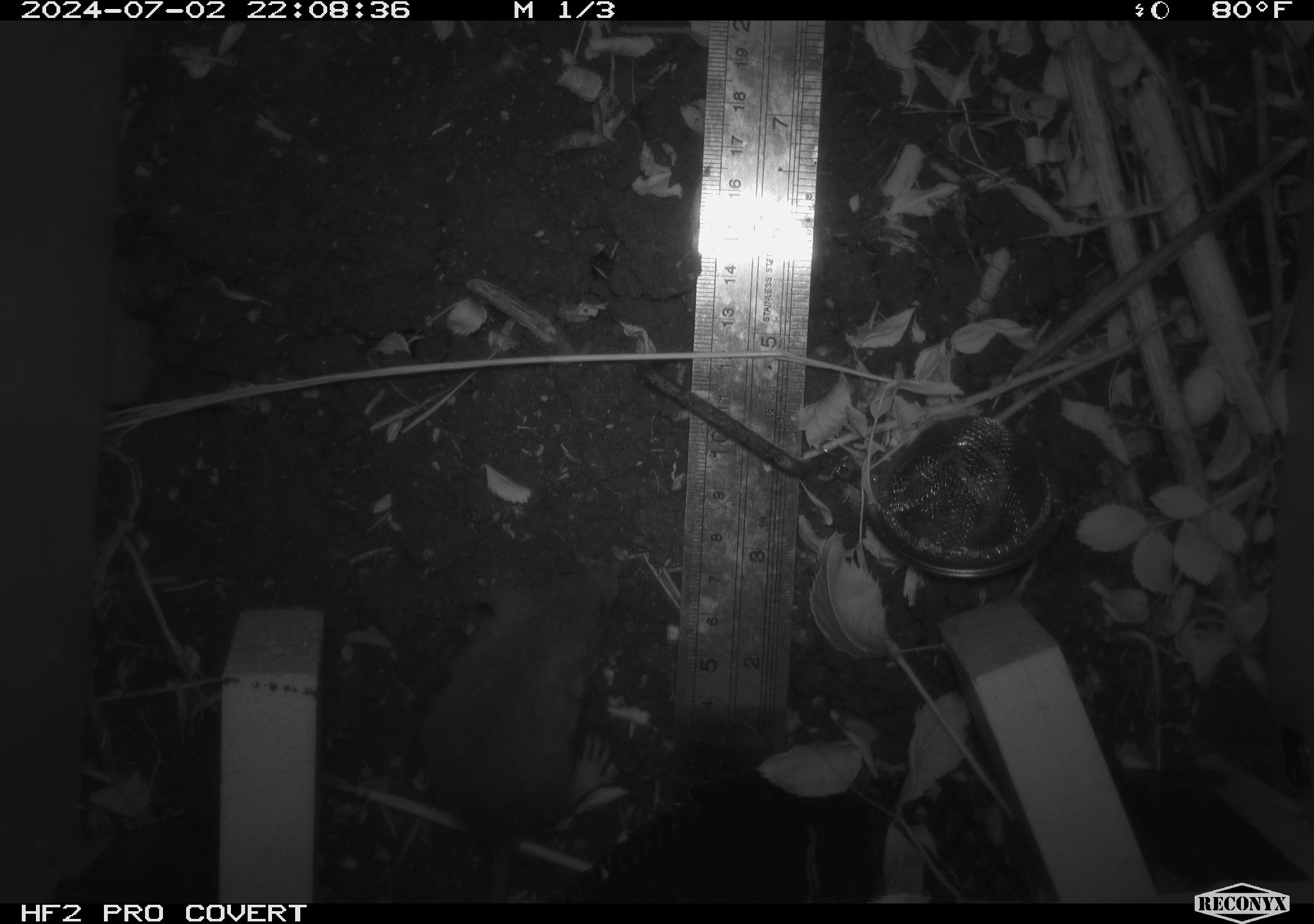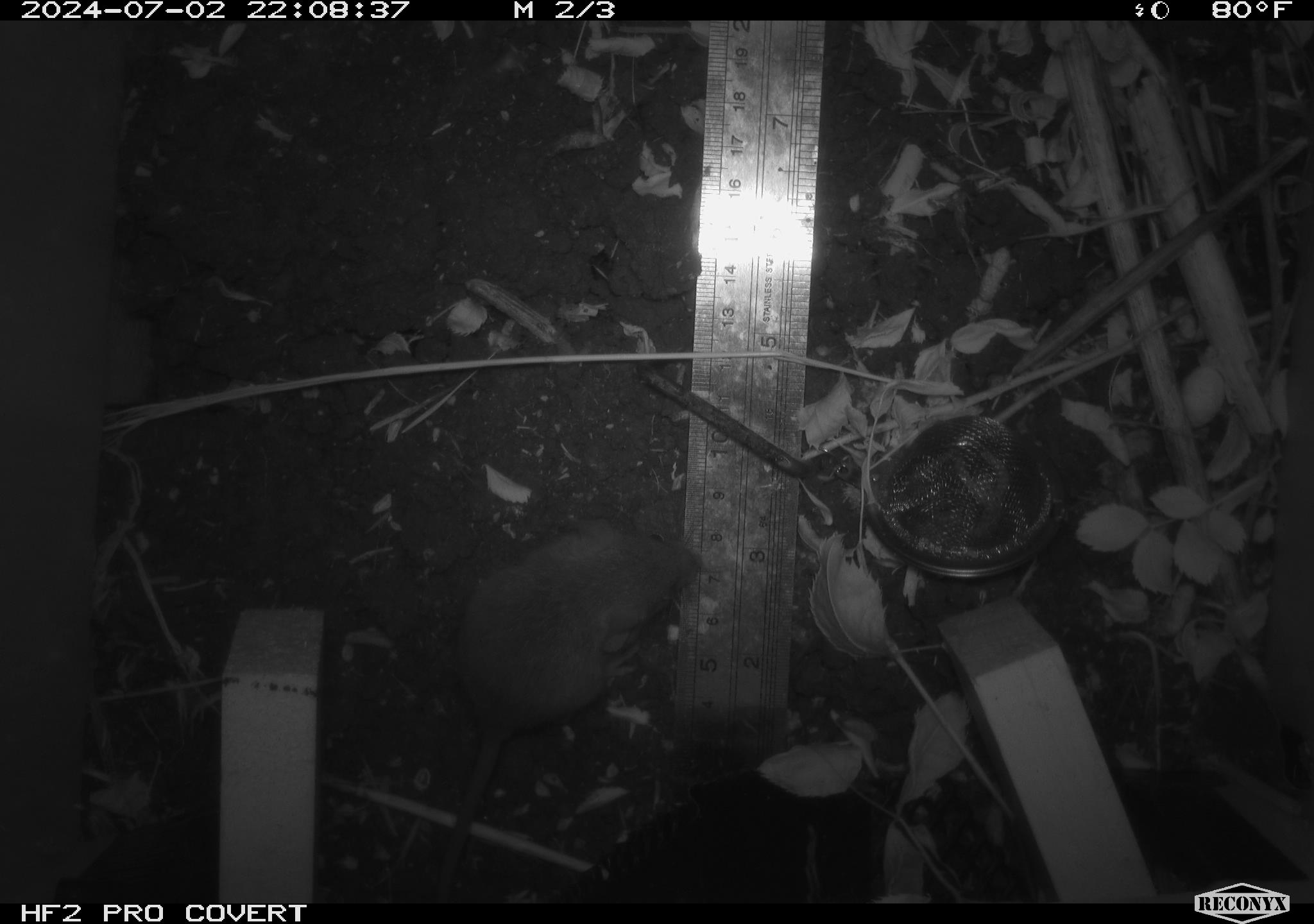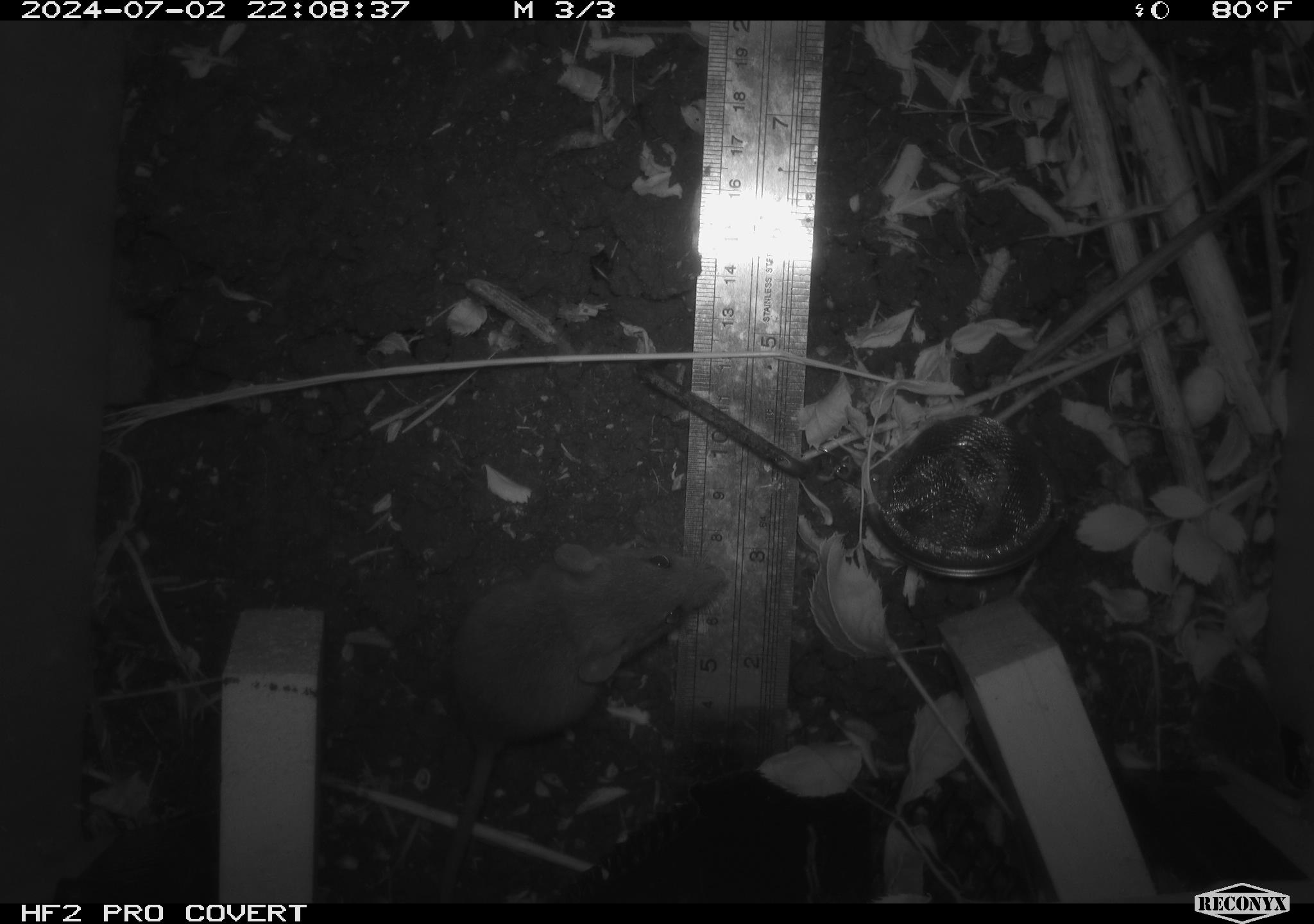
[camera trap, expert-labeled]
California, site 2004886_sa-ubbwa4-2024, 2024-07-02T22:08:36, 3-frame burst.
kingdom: Animalia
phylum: Chordata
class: Mammalia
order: Rodentia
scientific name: Rodentia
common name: woodrat or rat or mouse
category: woodrat or rat or mouse species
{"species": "woodrat or rat or mouse species (woodrat or rat or mouse) (Rodentia)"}